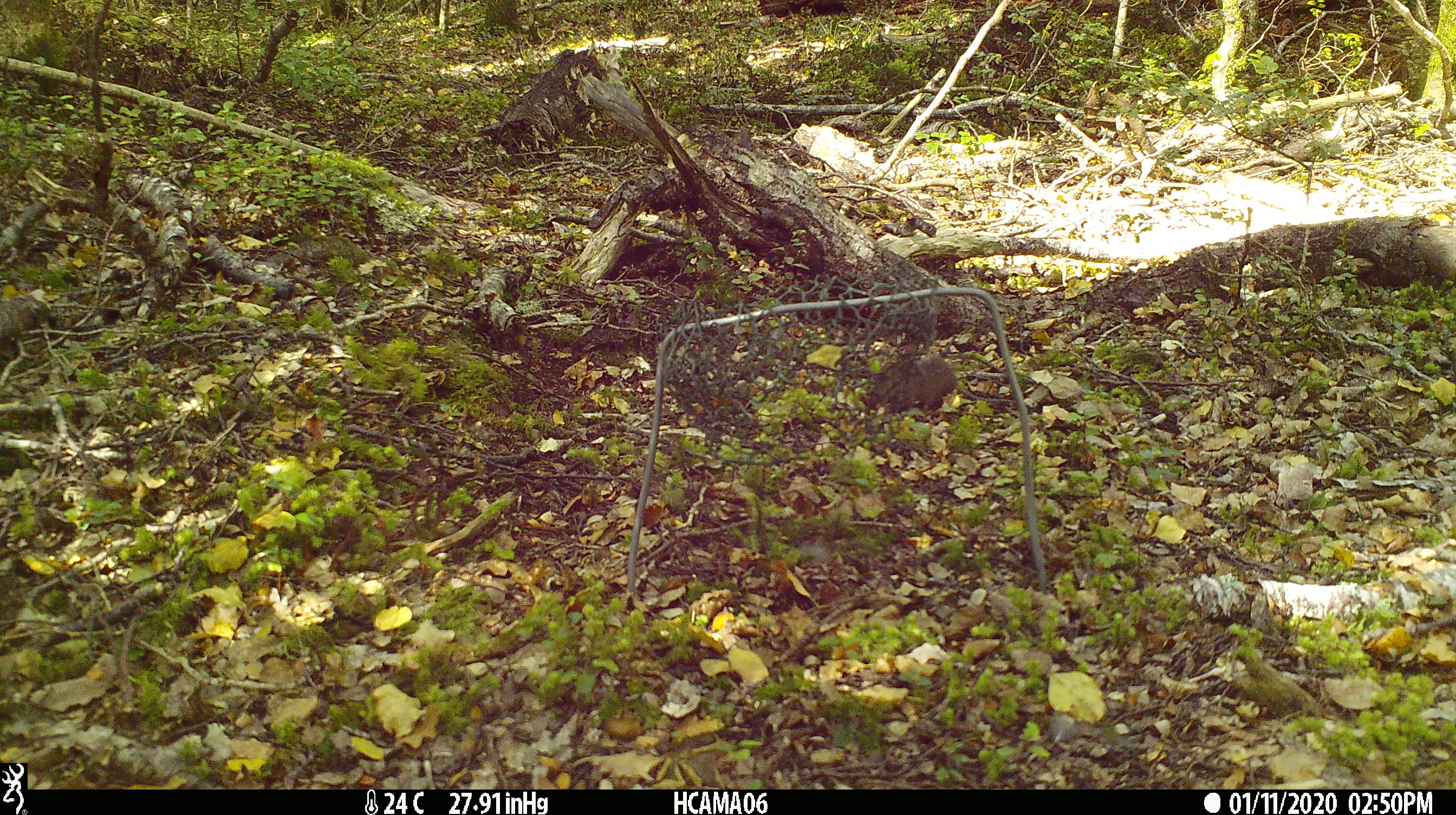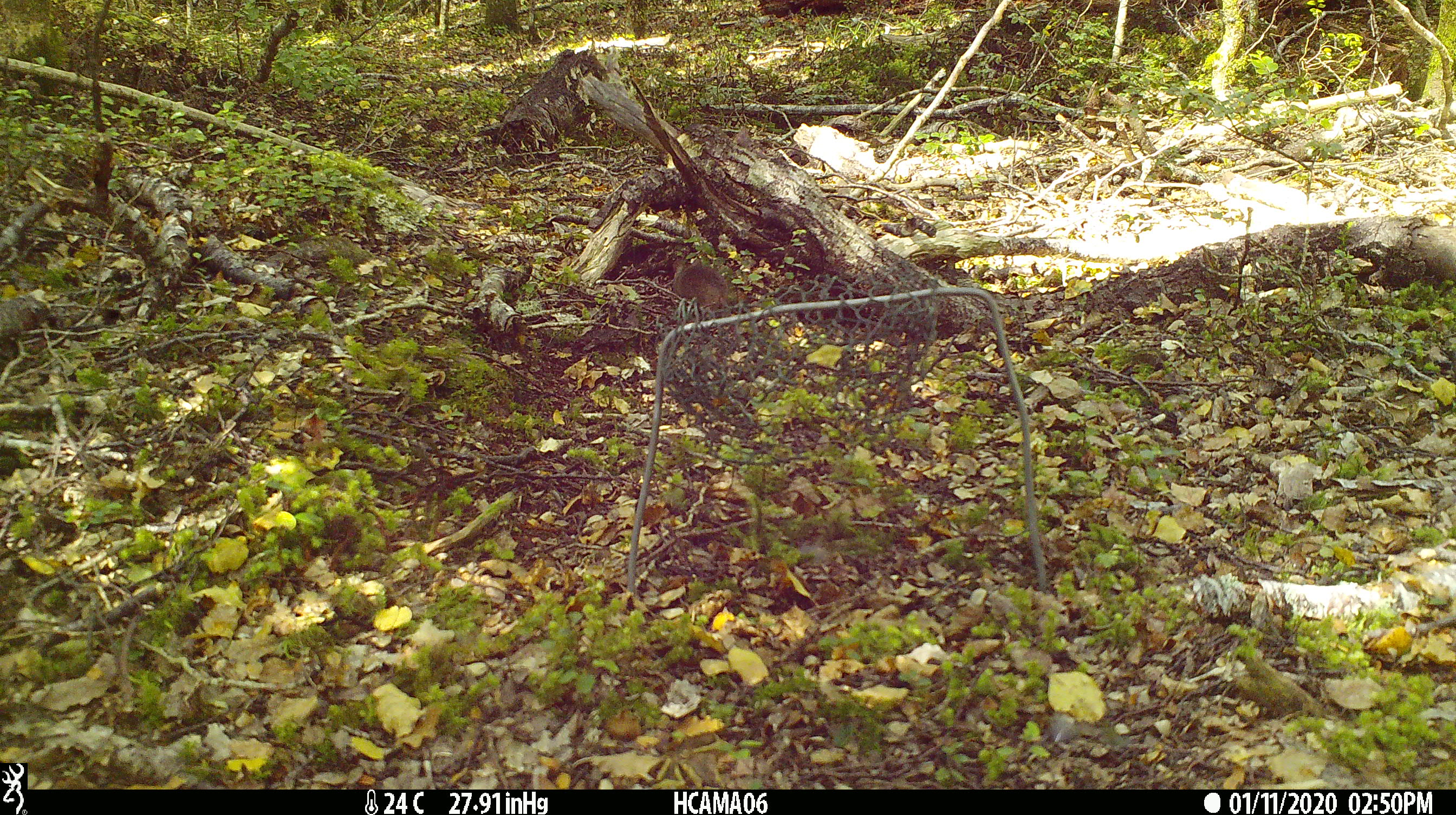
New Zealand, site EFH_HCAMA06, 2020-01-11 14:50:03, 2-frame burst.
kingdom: Animalia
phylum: Chordata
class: Mammalia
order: Rodentia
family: Muridae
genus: Mus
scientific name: Mus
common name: mouse